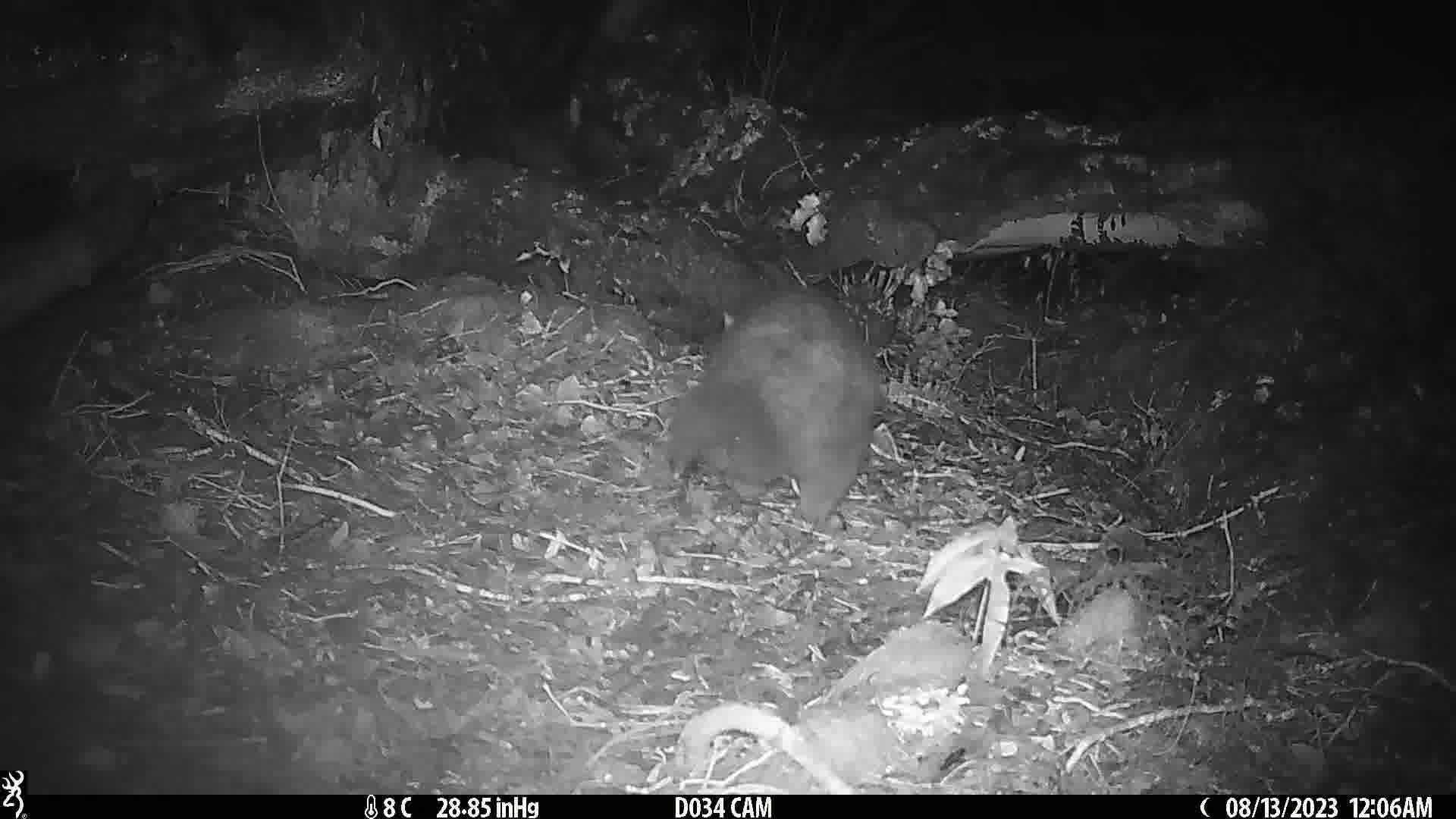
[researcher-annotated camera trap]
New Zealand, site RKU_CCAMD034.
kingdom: Animalia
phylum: Chordata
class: Mammalia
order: Diprotodontia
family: Phalangeridae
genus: Trichosurus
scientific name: Trichosurus vulpecula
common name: common brushtail possum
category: possum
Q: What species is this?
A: Possum (common brushtail possum) (Trichosurus vulpecula).